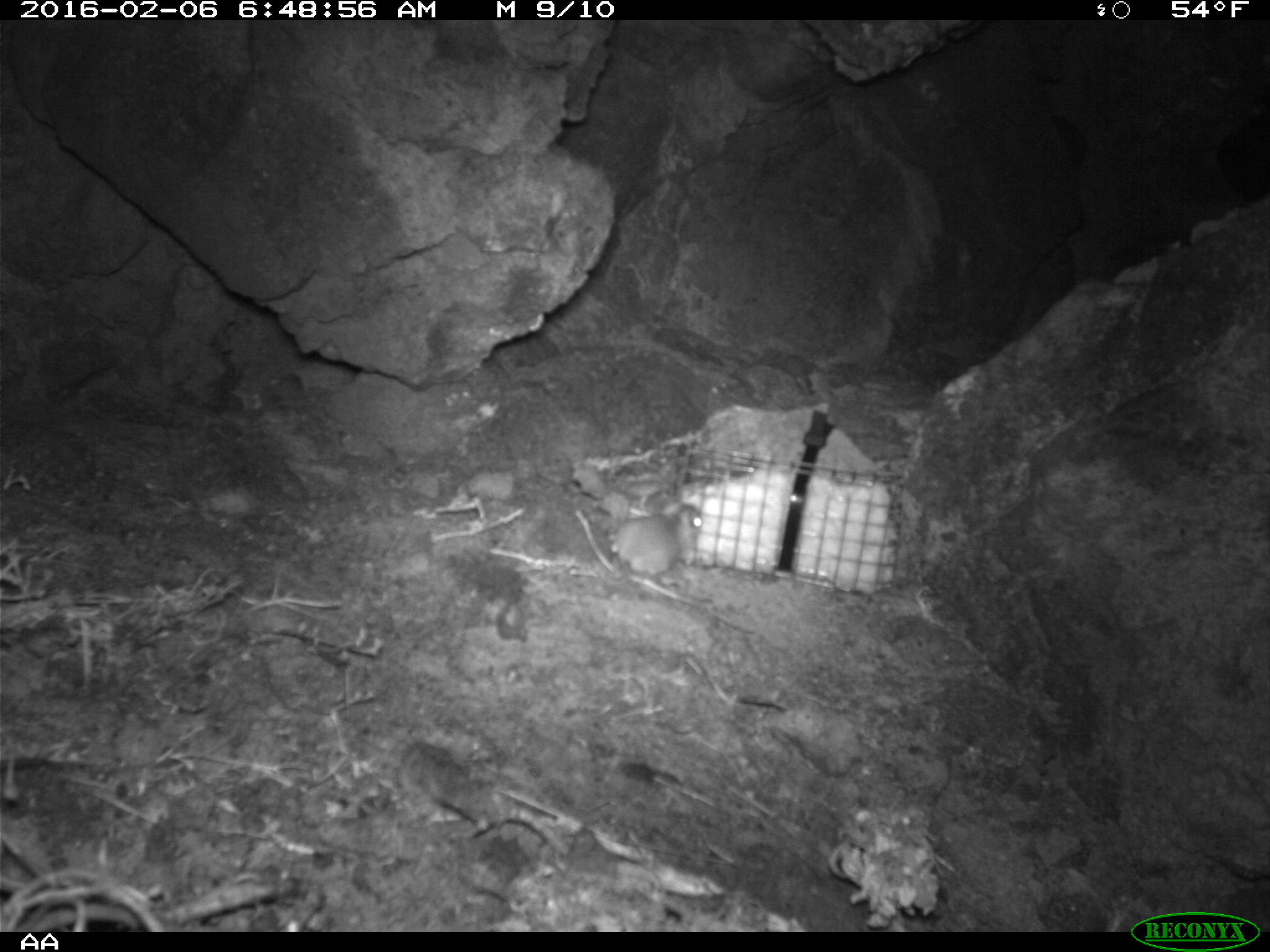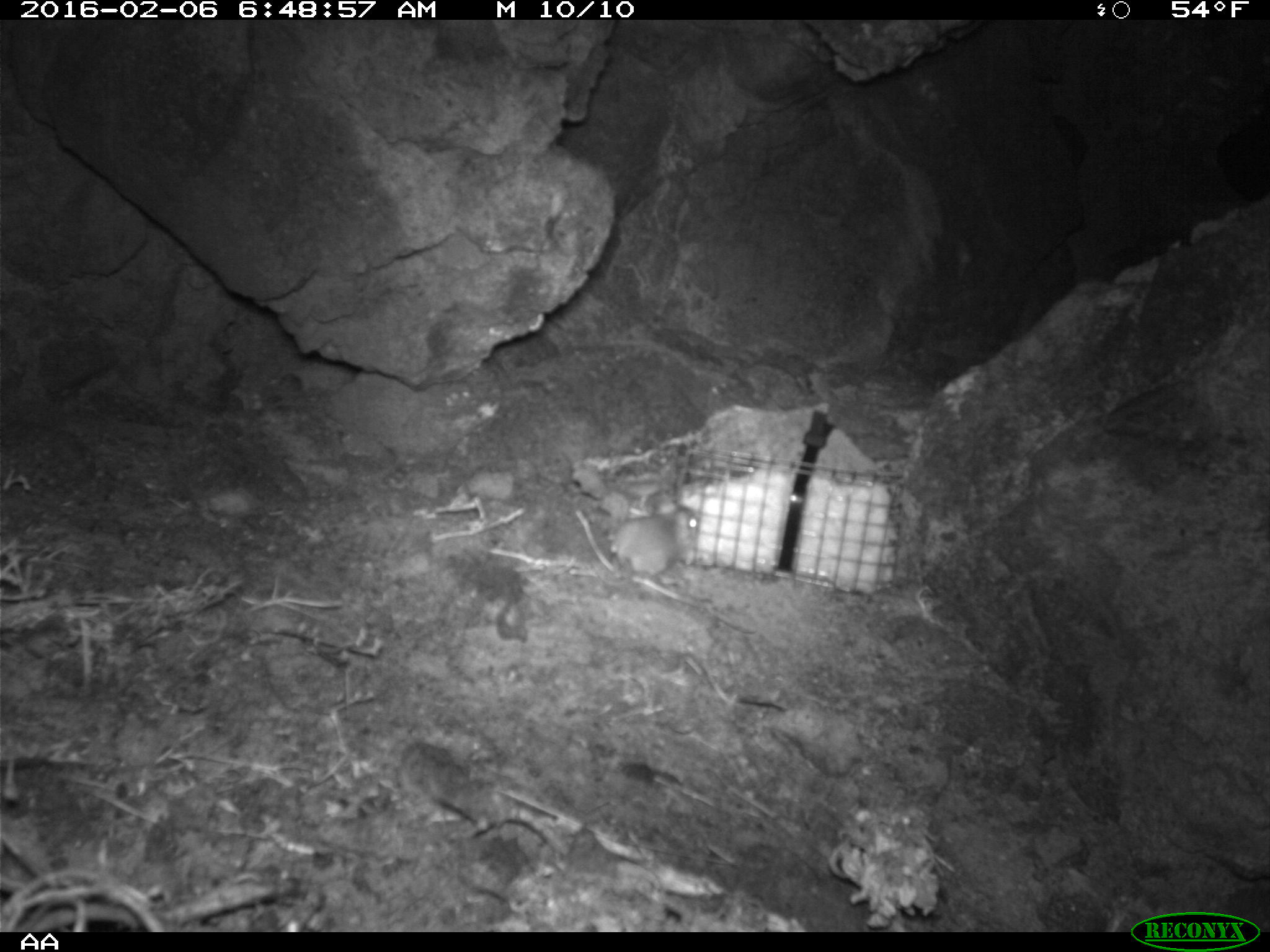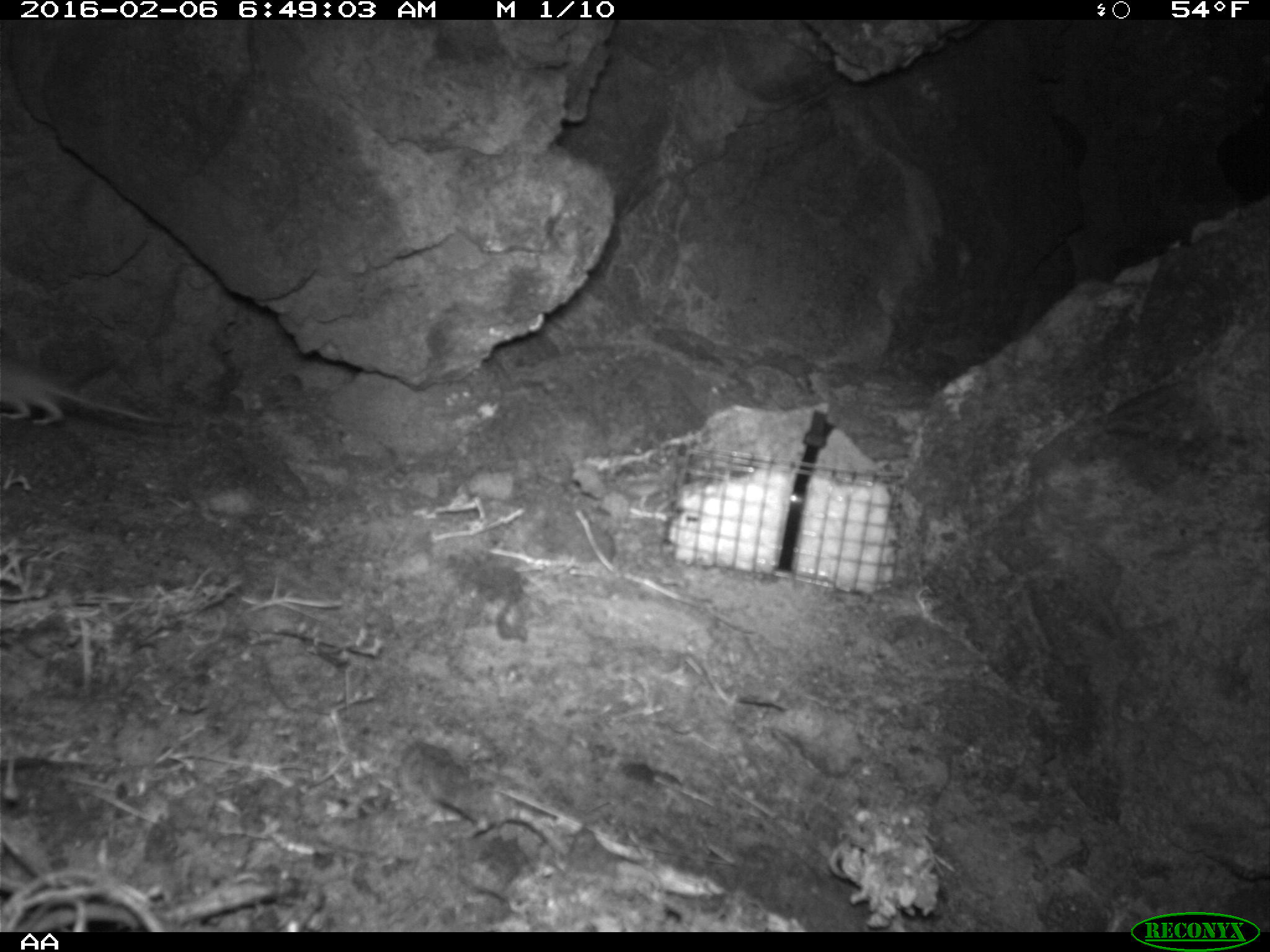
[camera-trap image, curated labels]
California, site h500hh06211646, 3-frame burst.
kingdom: Animalia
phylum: Chordata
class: Mammalia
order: Rodentia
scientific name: Rodentia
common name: rodent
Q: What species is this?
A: Rodent (Rodentia).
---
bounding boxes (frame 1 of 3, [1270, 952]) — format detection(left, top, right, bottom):
rodent: detection(591, 500, 703, 585)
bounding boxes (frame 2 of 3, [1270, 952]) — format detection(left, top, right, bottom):
rodent: detection(591, 500, 698, 584)